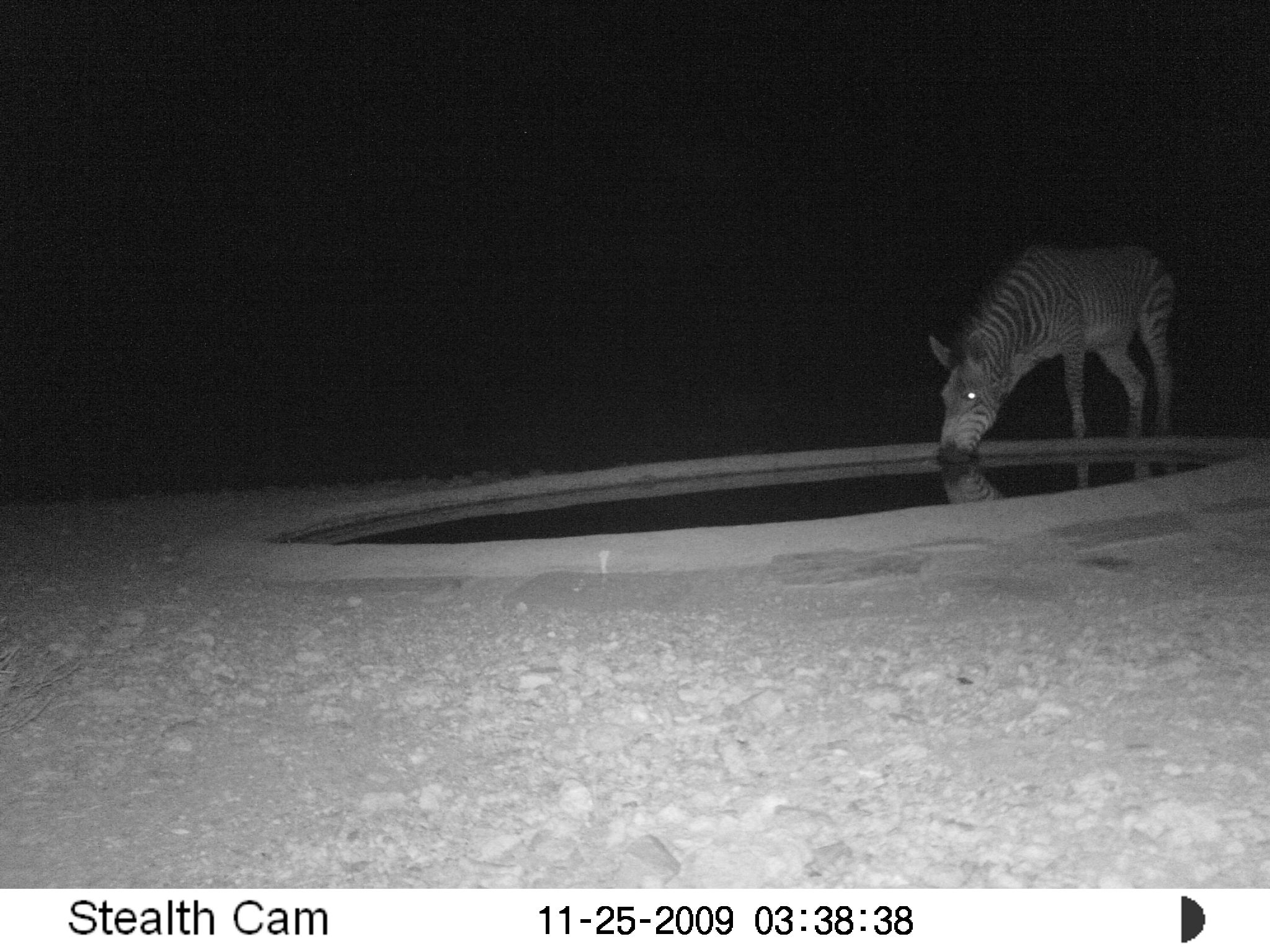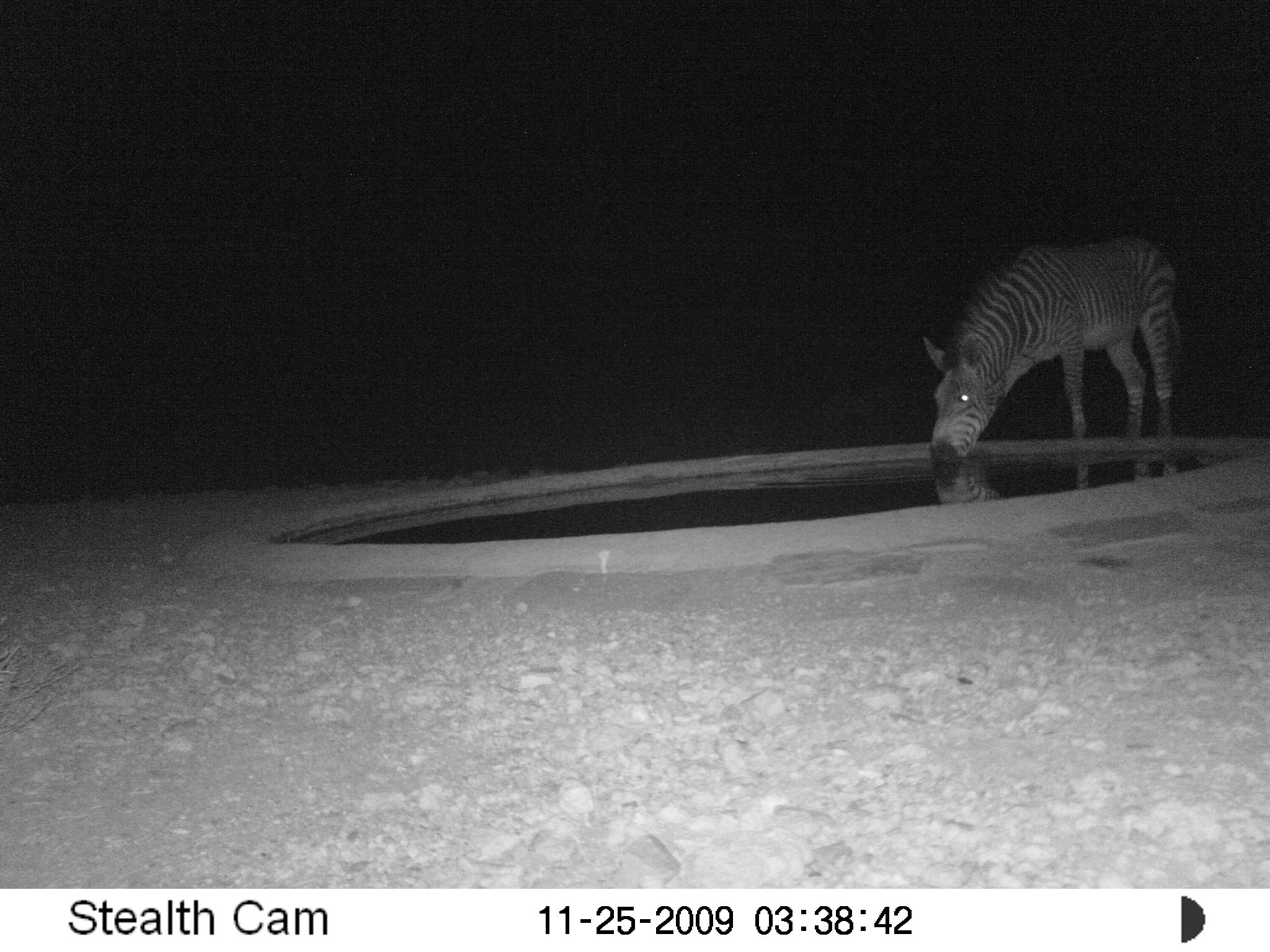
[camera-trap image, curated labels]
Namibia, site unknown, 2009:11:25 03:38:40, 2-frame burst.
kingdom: Animalia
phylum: Chordata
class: Mammalia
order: Perissodactyla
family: Equidae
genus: Equus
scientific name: Equus zebra hartmannae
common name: hartmann's mountain zebra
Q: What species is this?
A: Equus zebra hartmannae (hartmann's mountain zebra).